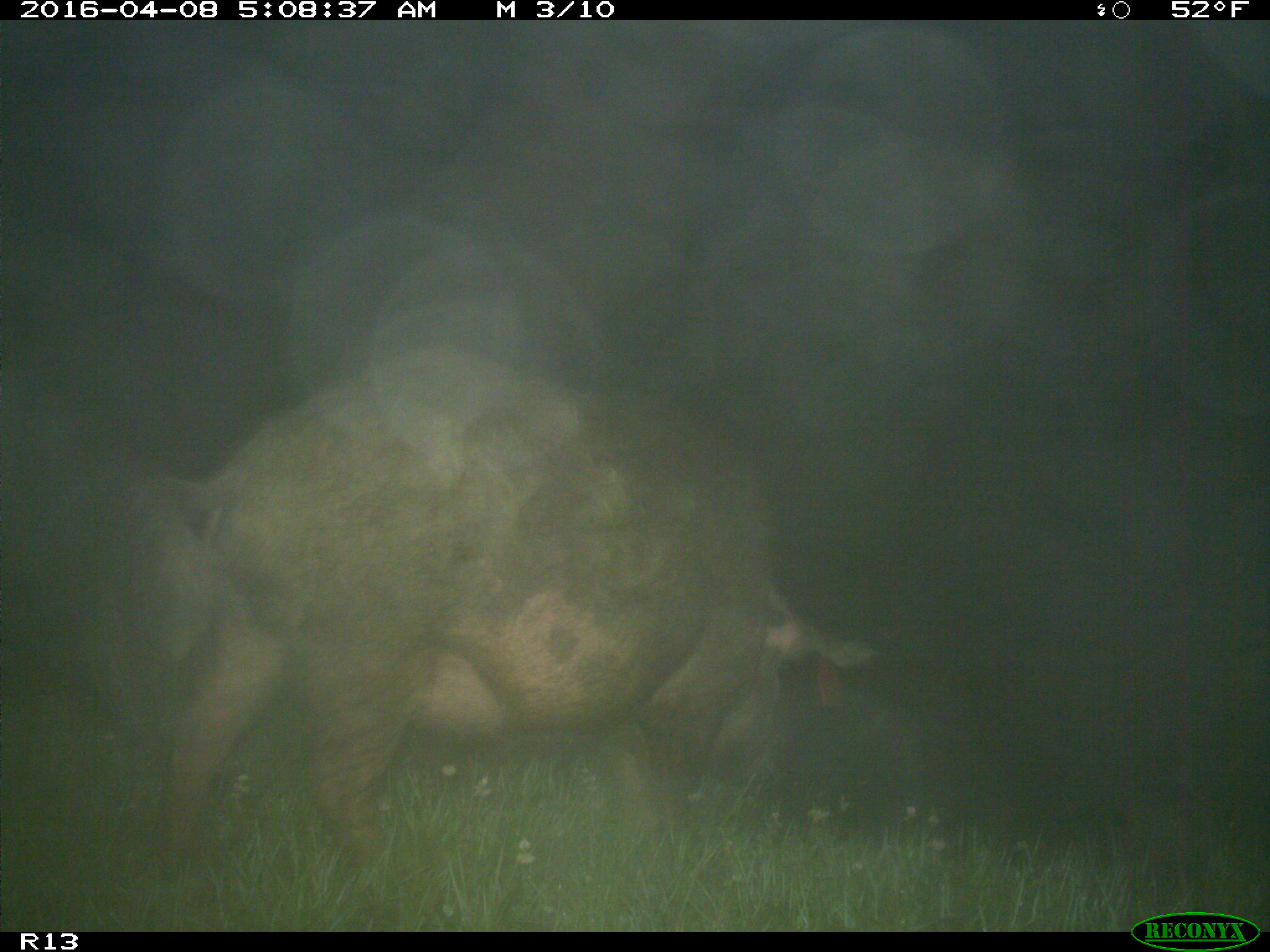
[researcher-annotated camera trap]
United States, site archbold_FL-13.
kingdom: Animalia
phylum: Chordata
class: Mammalia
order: Artiodactyla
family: Suidae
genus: Sus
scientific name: Sus scrofa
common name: wild boar